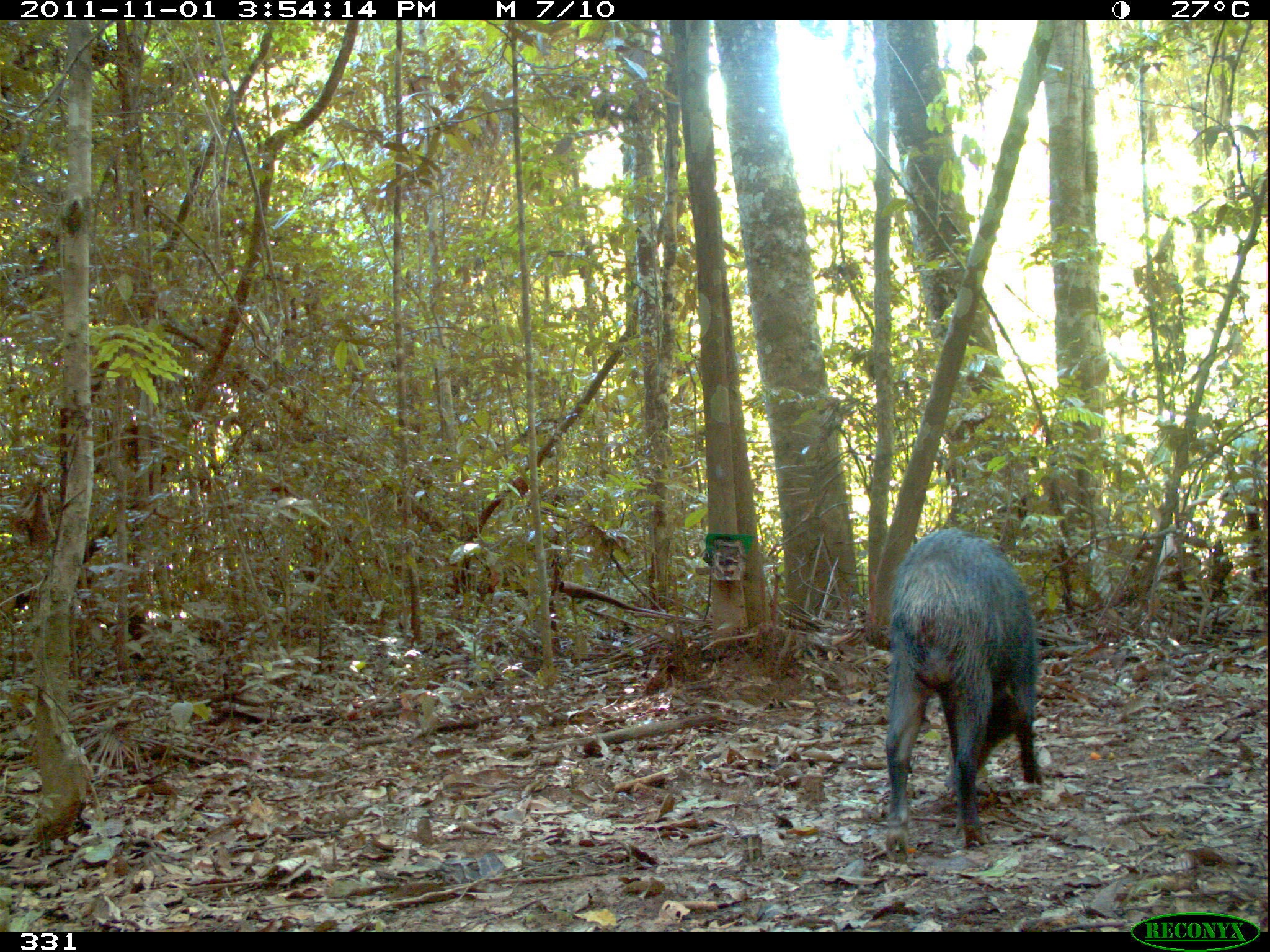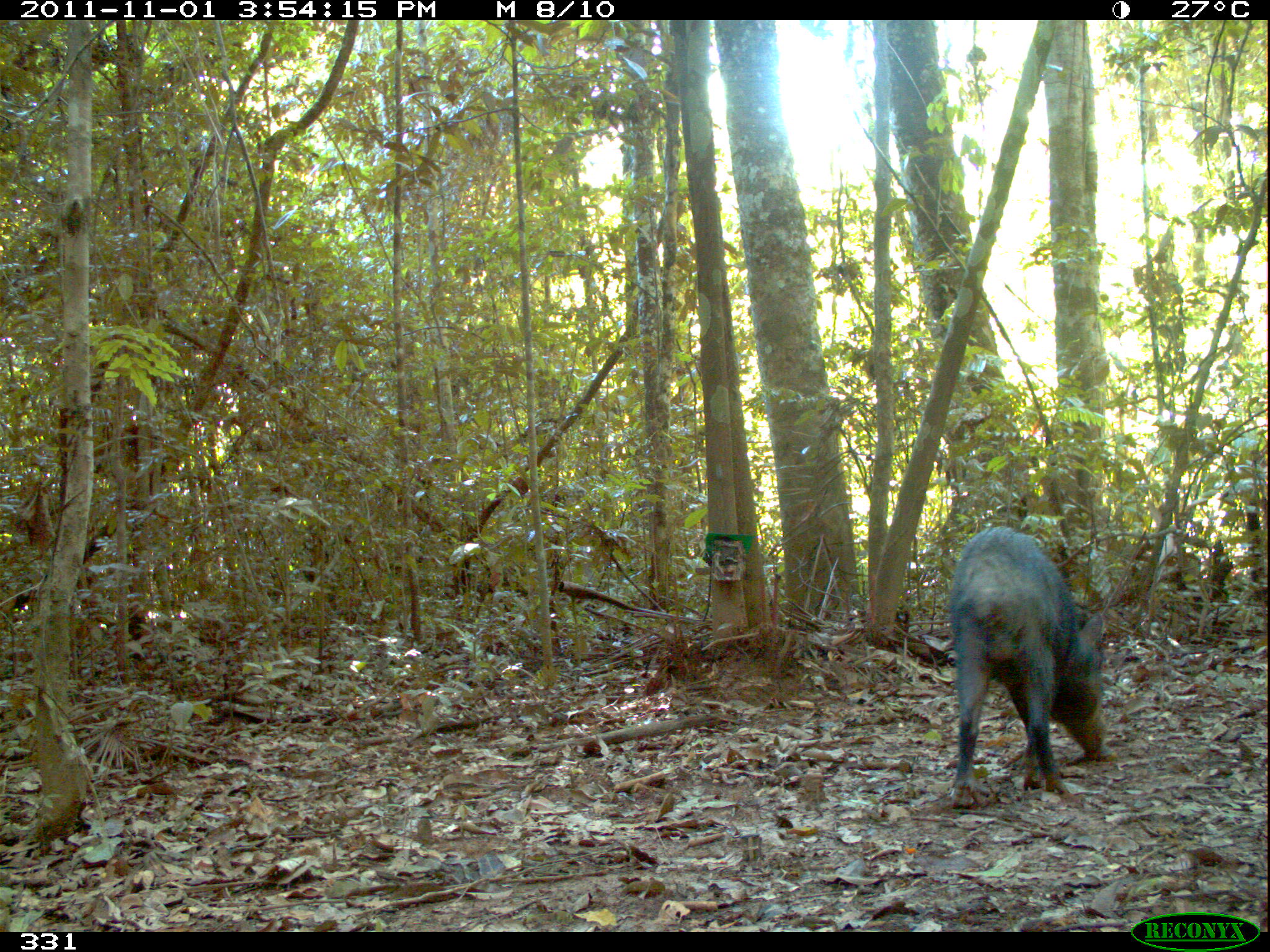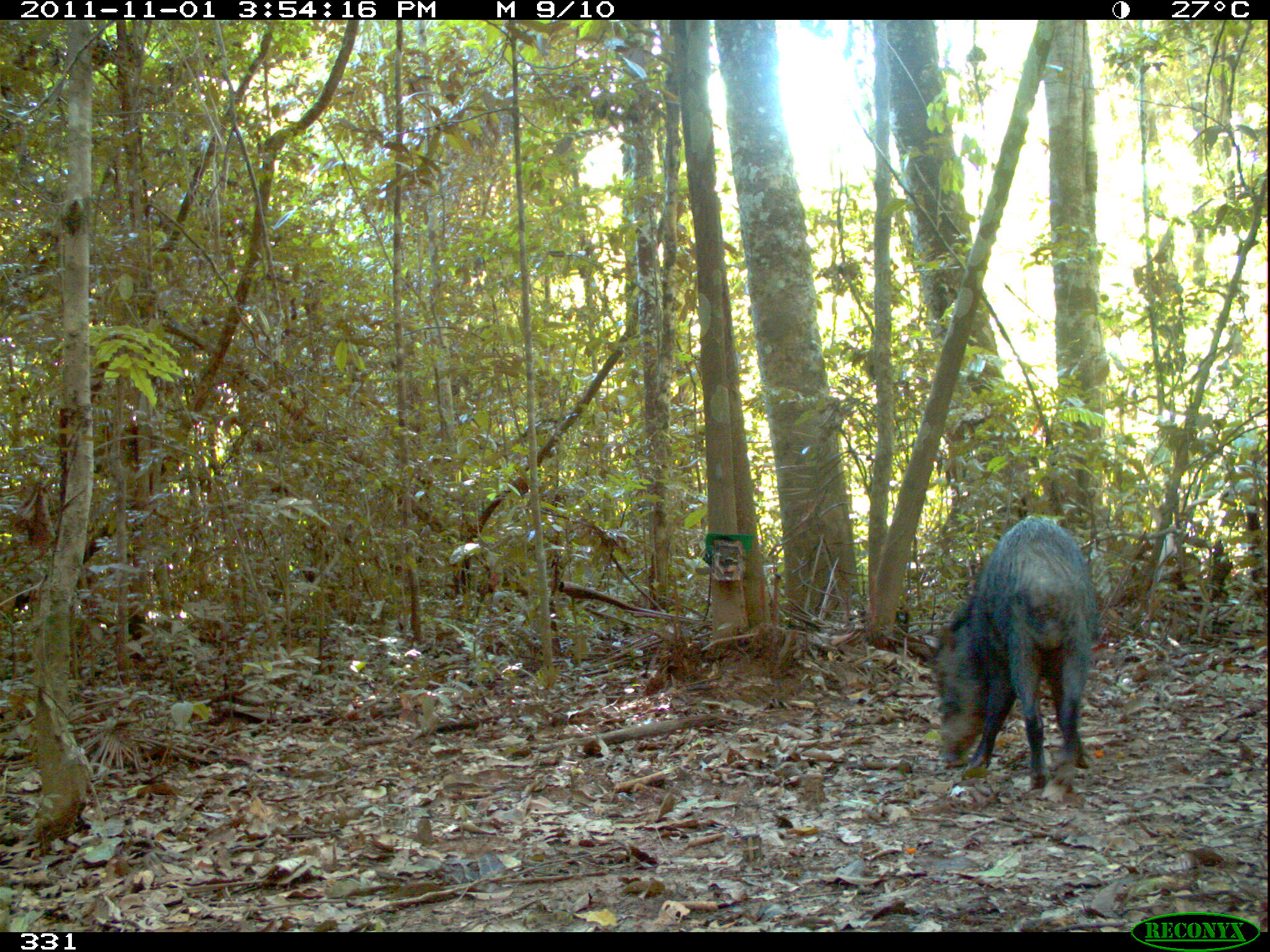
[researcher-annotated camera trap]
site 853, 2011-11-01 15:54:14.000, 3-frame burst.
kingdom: Animalia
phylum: Chordata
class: Mammalia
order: Artiodactyla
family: Tayassuidae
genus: Tayassu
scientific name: Tayassu pecari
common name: white-lipped peccary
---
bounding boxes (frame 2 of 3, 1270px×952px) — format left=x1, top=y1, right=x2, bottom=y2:
tayassu pecari: left=946, top=524, right=1105, bottom=810